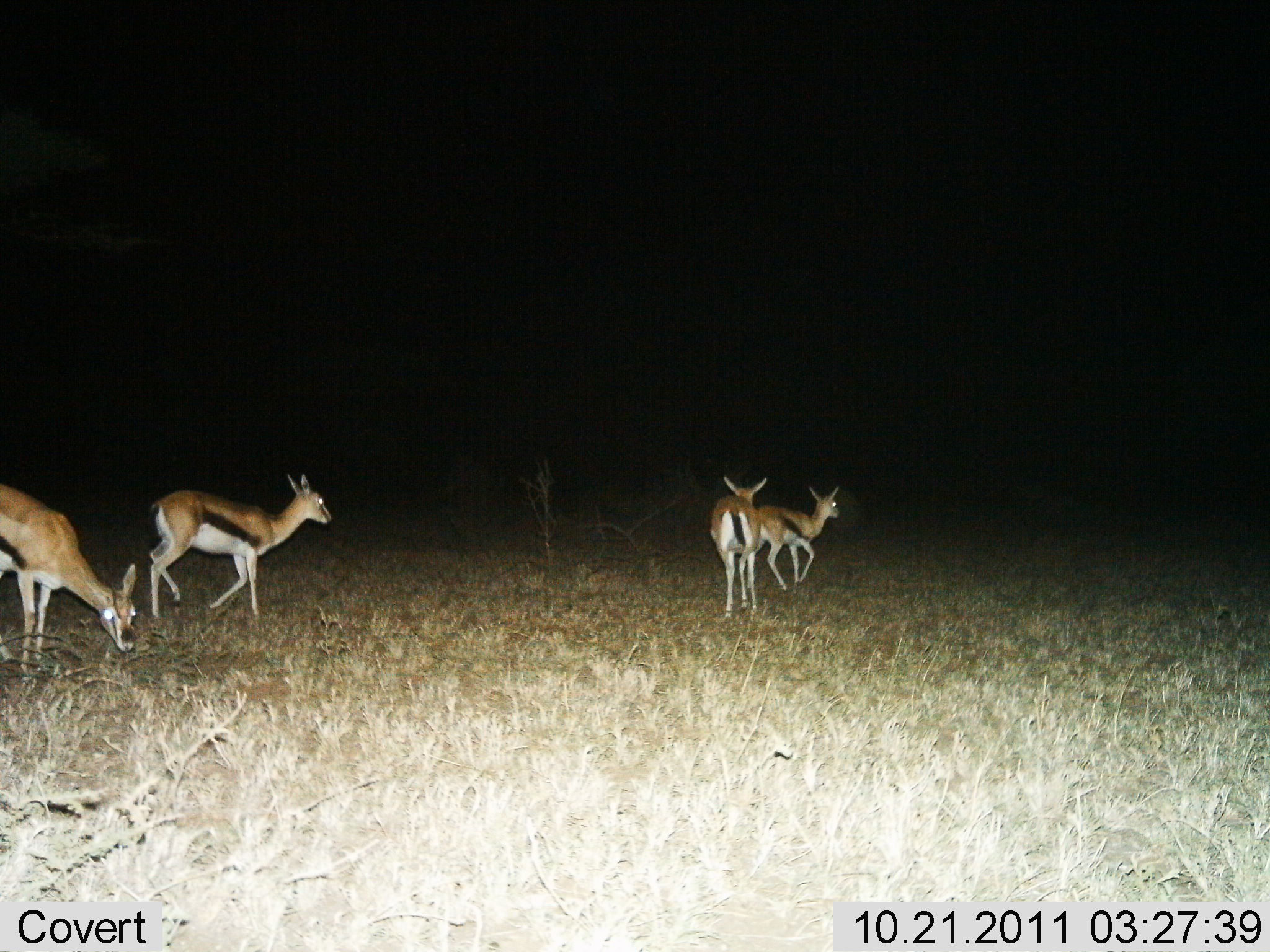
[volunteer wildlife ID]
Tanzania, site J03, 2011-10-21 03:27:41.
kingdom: Animalia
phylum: Chordata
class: Mammalia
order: Artiodactyla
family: Bovidae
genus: Eudorcas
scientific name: Eudorcas thomsonii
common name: thomson's gazelle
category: gazellethomsons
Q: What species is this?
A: Gazellethomsons (thomson's gazelle) (Eudorcas thomsonii).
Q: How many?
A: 4.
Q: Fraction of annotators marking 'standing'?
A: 10%.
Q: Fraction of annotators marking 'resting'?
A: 0%.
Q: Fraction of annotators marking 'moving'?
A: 100%.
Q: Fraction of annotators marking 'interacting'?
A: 0%.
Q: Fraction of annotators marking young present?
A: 0%.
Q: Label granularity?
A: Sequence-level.